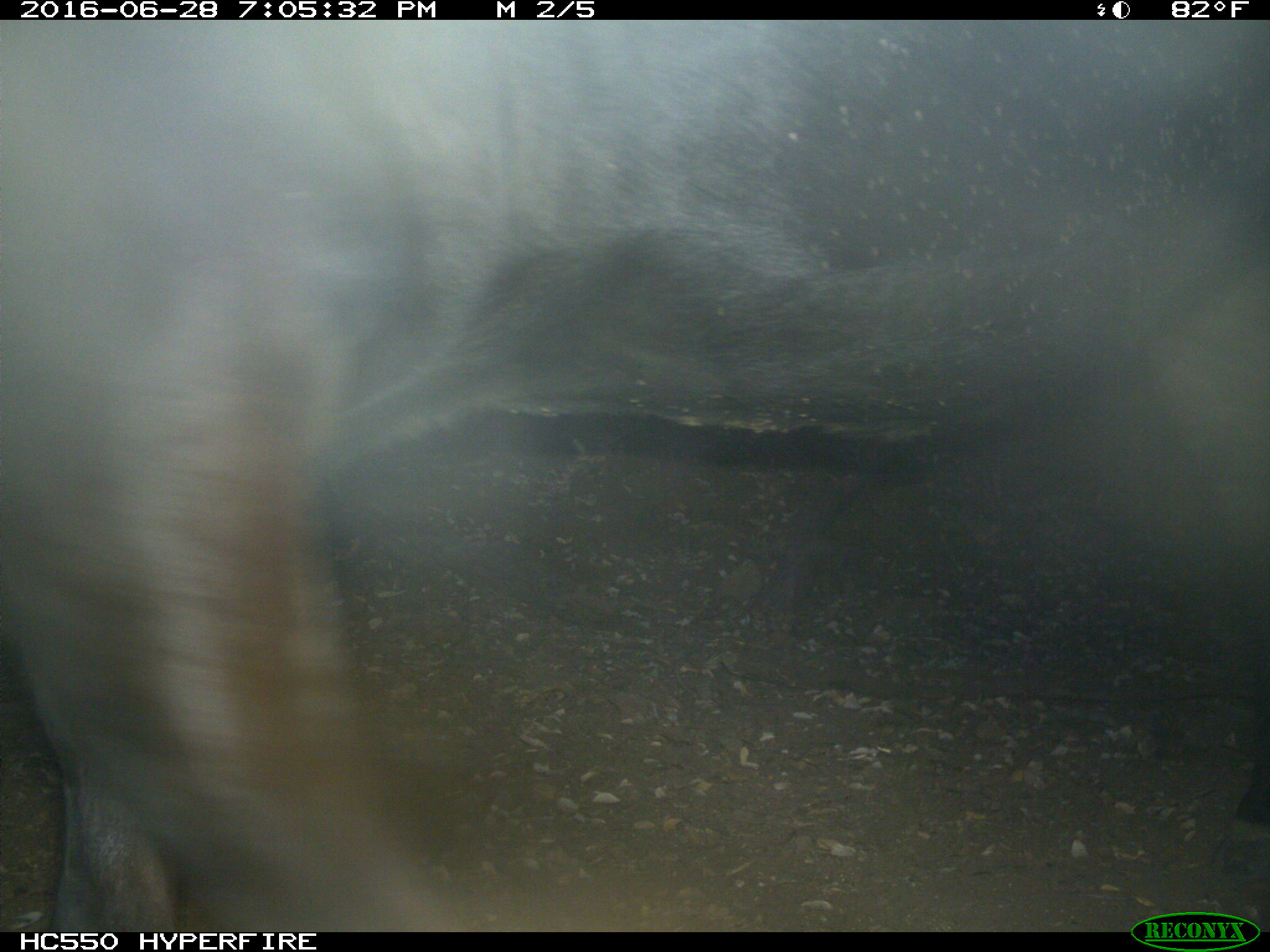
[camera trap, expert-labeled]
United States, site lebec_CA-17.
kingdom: Animalia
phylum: Chordata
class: Mammalia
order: Artiodactyla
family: Bovidae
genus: Bos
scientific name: Bos taurus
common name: domestic cow